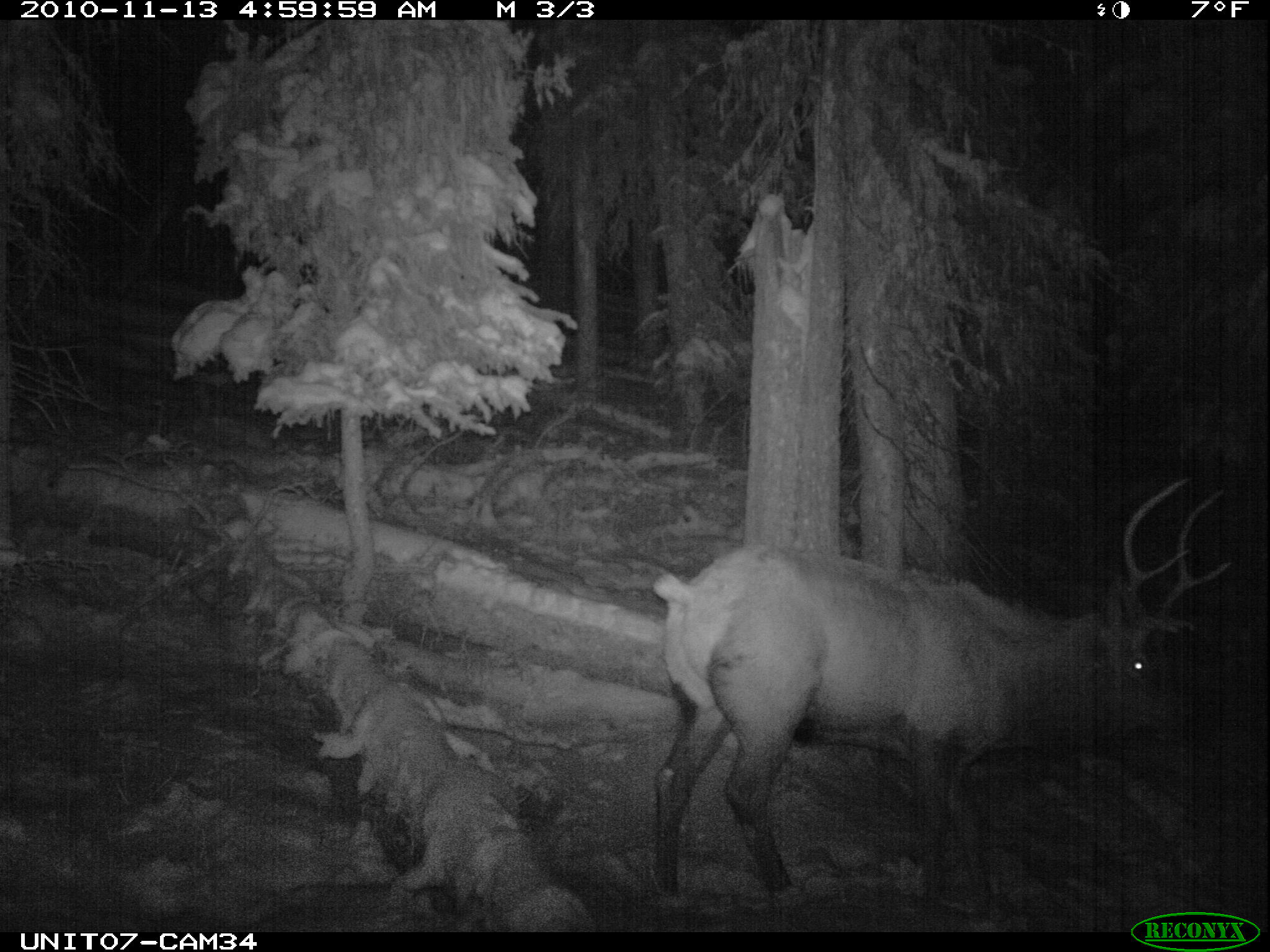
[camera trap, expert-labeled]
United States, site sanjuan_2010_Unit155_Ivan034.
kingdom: Animalia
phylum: Chordata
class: Mammalia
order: Artiodactyla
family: Cervidae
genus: Cervus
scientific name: Cervus elaphus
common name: red deer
Cervus elaphus (red deer).